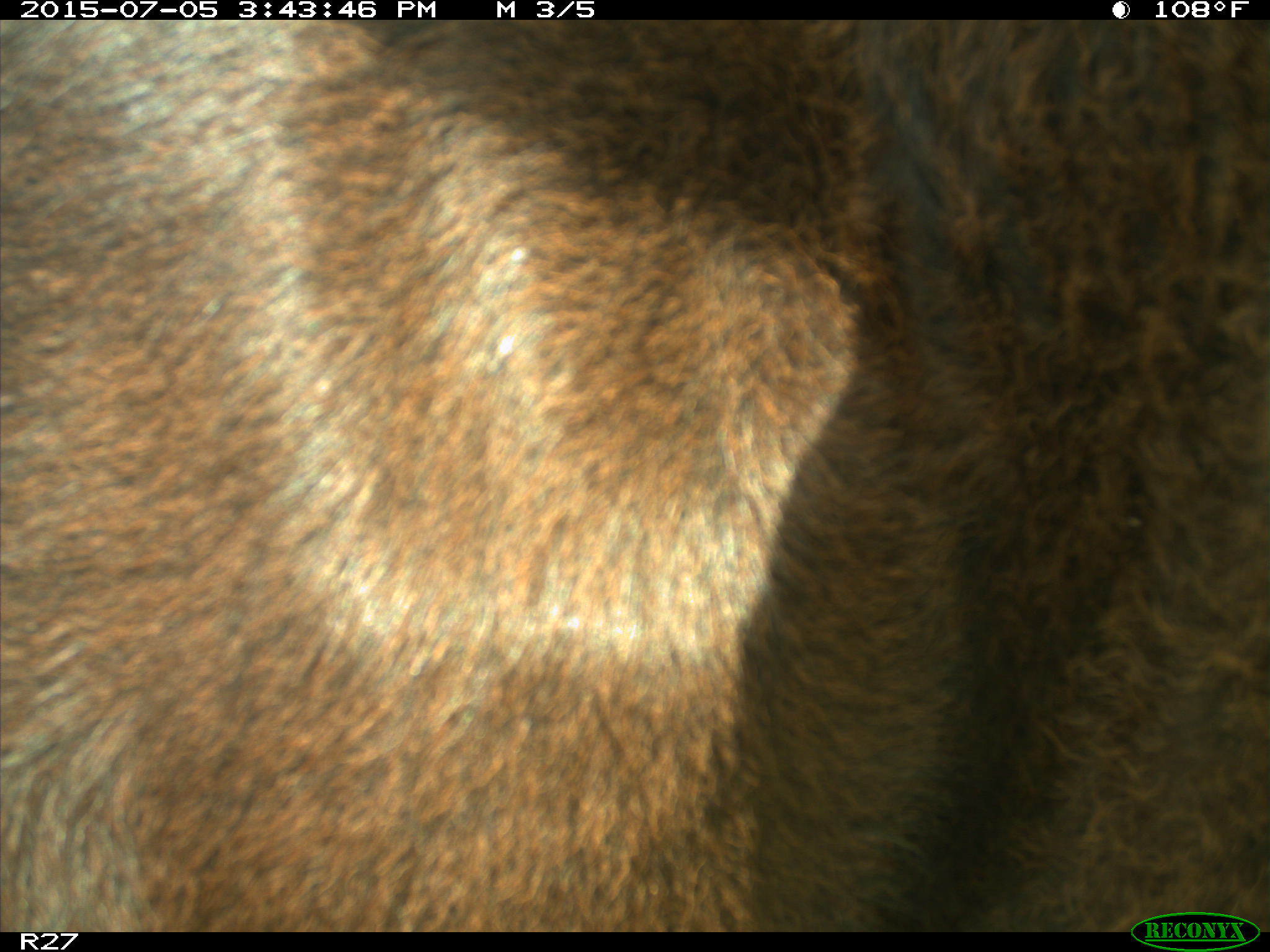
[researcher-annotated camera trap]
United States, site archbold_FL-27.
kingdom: Animalia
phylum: Chordata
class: Mammalia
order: Artiodactyla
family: Bovidae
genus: Bos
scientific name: Bos taurus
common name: domestic cow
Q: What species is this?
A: Bos taurus (domestic cow).